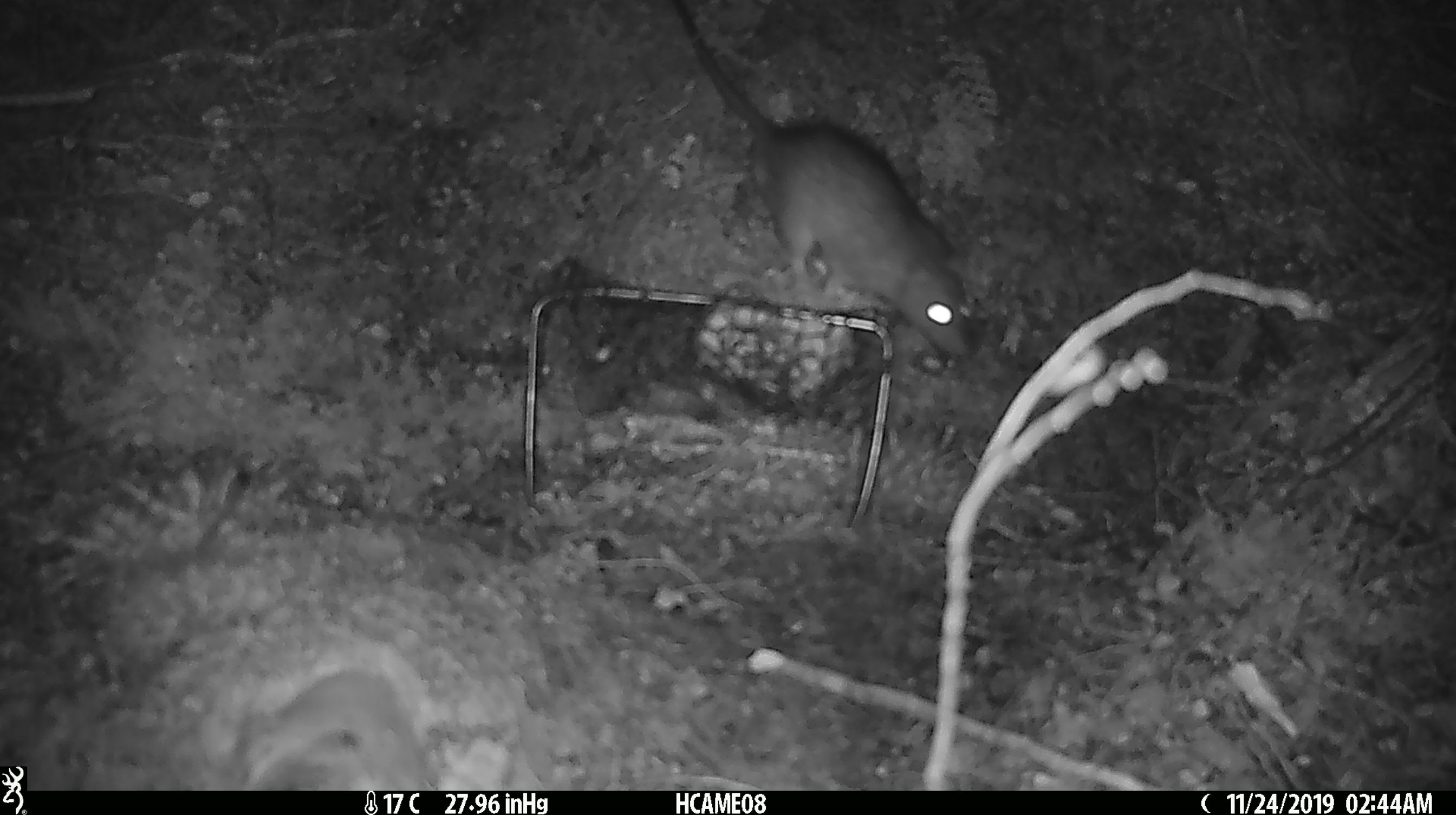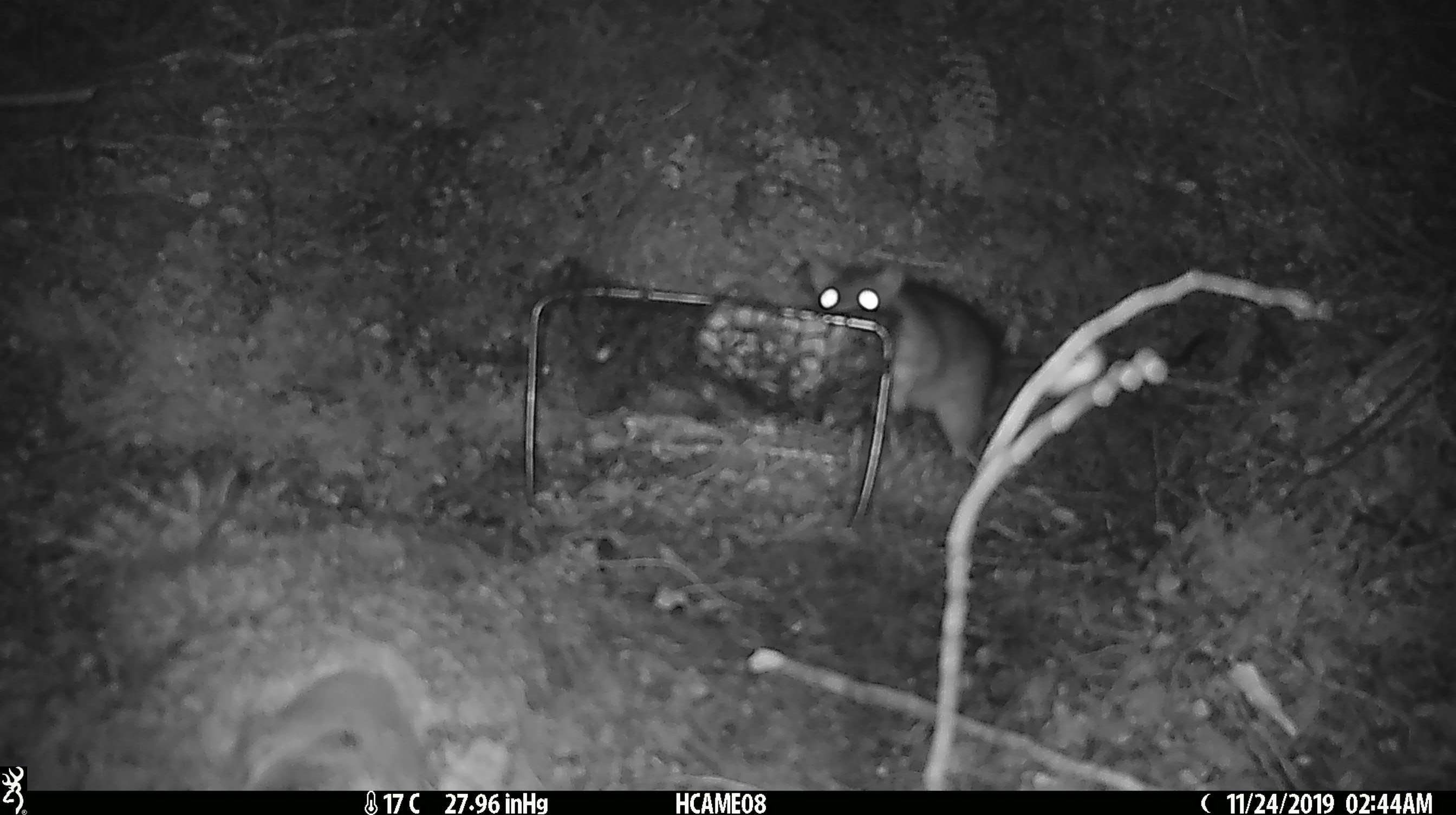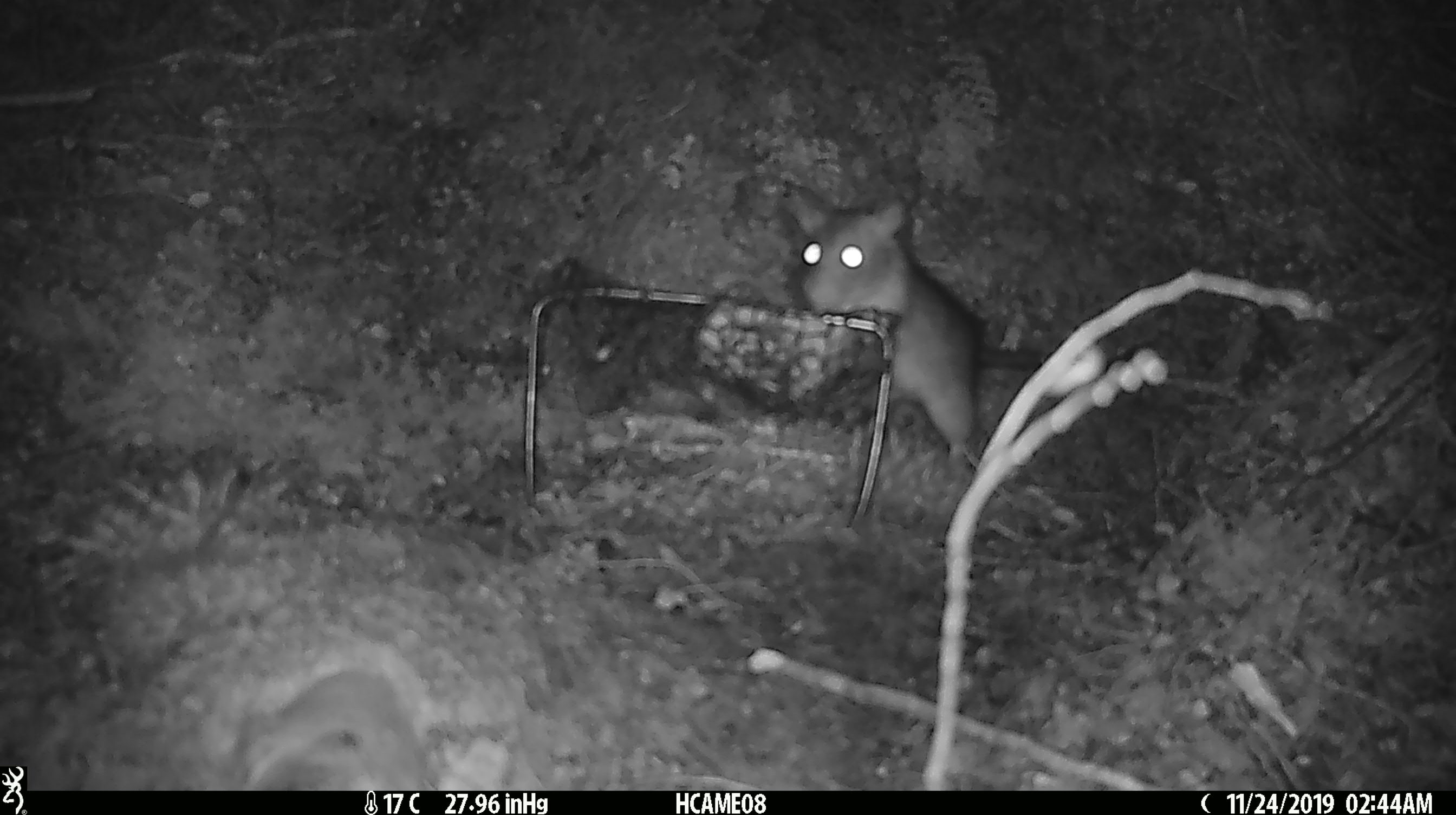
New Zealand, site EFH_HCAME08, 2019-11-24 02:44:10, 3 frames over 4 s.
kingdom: Animalia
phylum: Chordata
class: Mammalia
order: Rodentia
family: Muridae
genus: Rattus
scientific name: Rattus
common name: rat